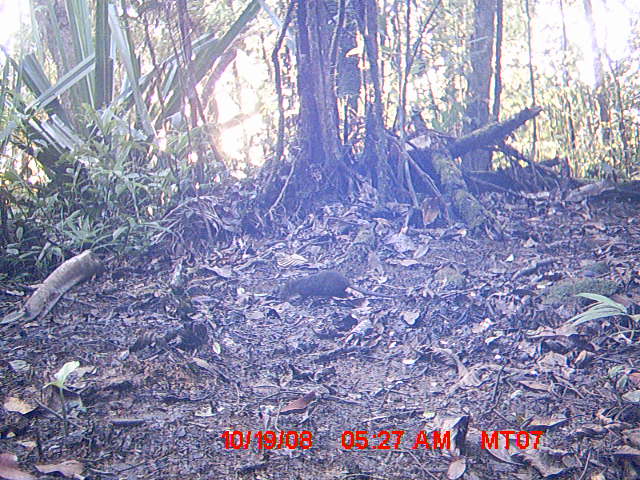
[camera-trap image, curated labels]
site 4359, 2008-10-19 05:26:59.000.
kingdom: Animalia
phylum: Chordata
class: Mammalia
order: Rodentia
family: Muridae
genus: Rattus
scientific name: Rattus rattus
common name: black rat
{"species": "Rattus rattus (black rat)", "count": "1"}